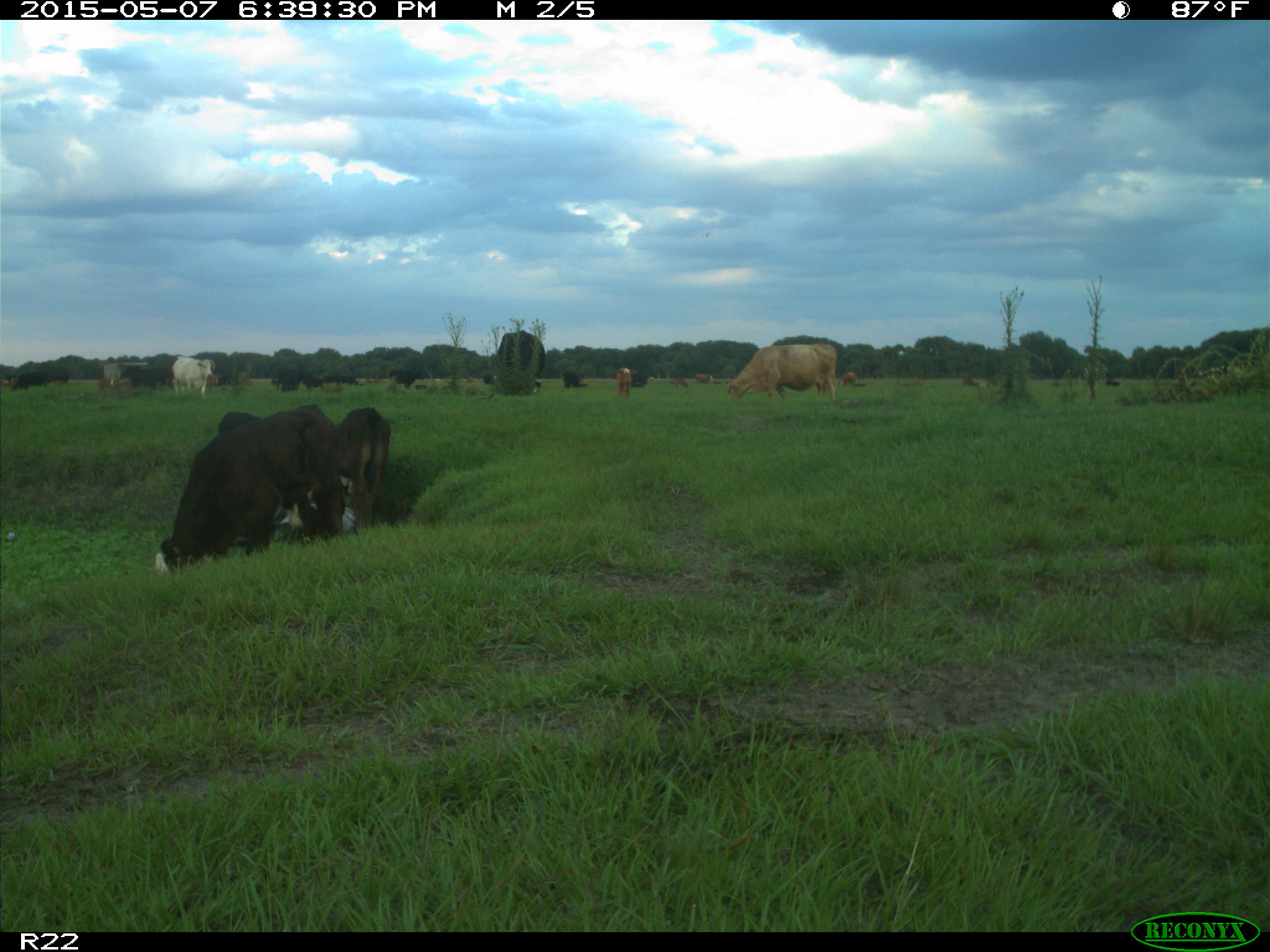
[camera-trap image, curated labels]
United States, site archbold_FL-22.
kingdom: Animalia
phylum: Chordata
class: Mammalia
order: Artiodactyla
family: Bovidae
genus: Bos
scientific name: Bos taurus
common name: domestic cow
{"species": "Bos taurus (domestic cow)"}